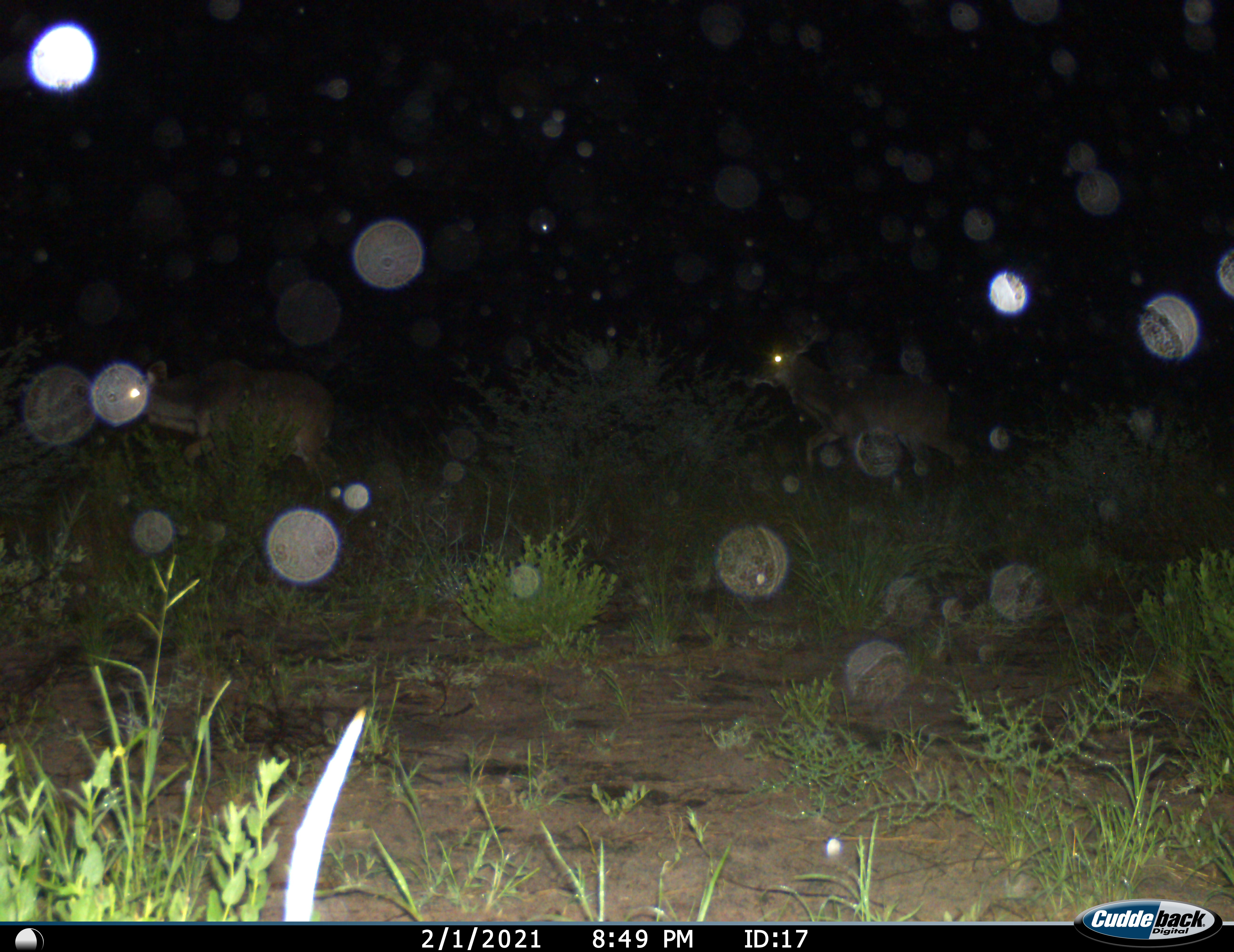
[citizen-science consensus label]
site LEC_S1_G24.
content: unidentified animal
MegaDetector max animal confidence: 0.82